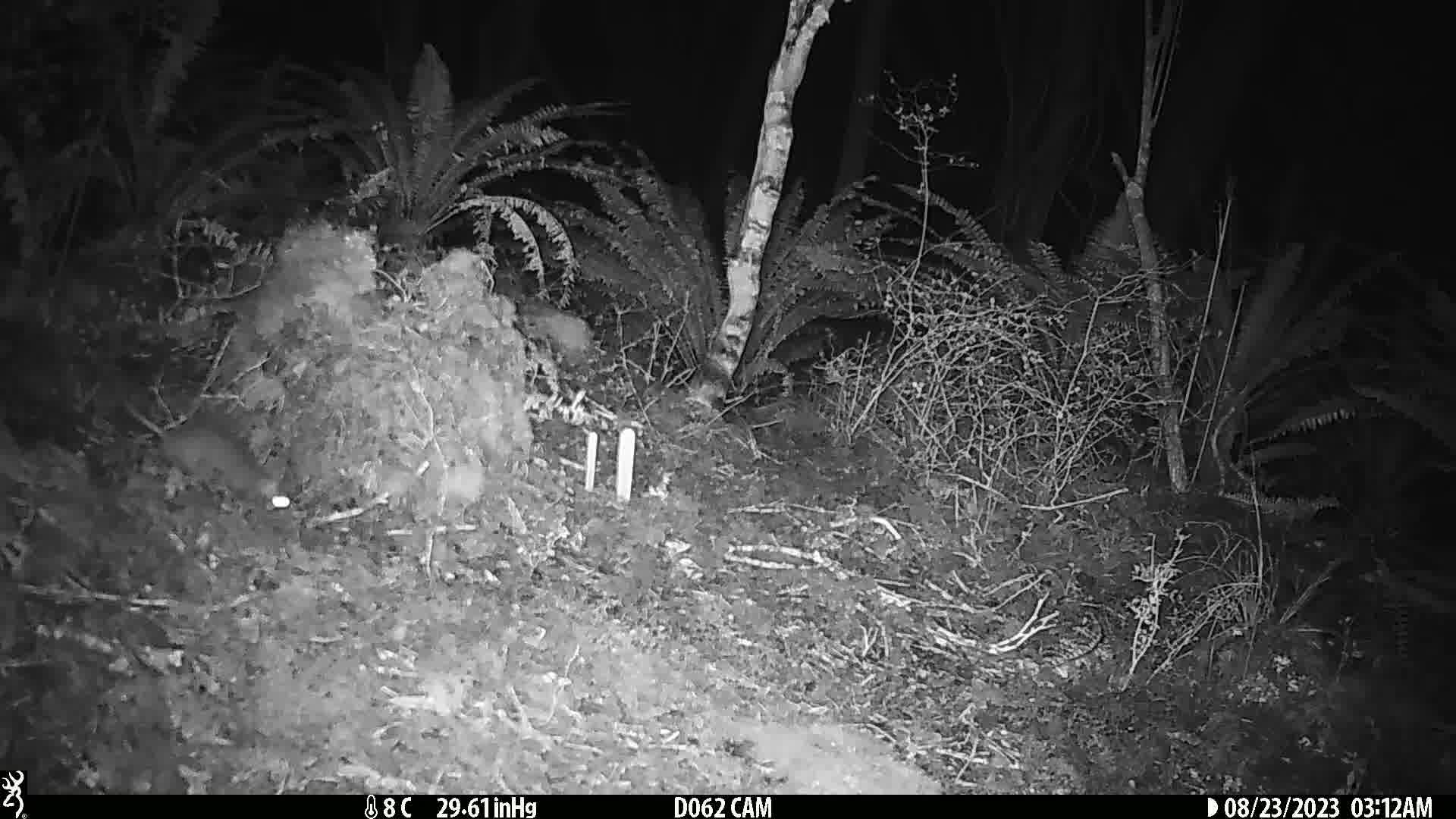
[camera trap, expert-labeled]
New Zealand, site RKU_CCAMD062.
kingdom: Animalia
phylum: Chordata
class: Mammalia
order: Rodentia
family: Muridae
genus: Rattus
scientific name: Rattus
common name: rat